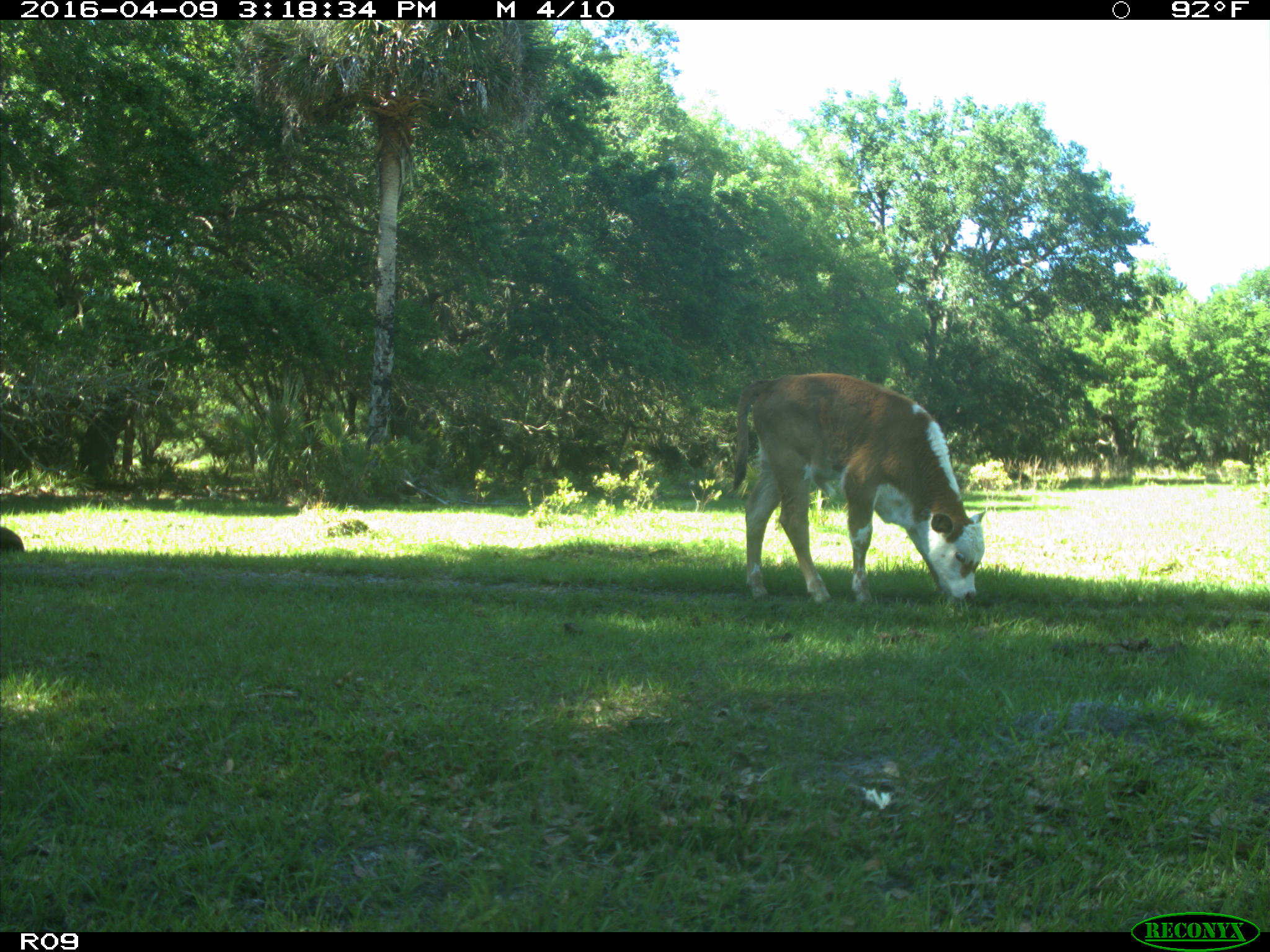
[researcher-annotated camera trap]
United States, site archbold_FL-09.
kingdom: Animalia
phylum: Chordata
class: Mammalia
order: Artiodactyla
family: Bovidae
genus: Bos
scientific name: Bos taurus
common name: domestic cow